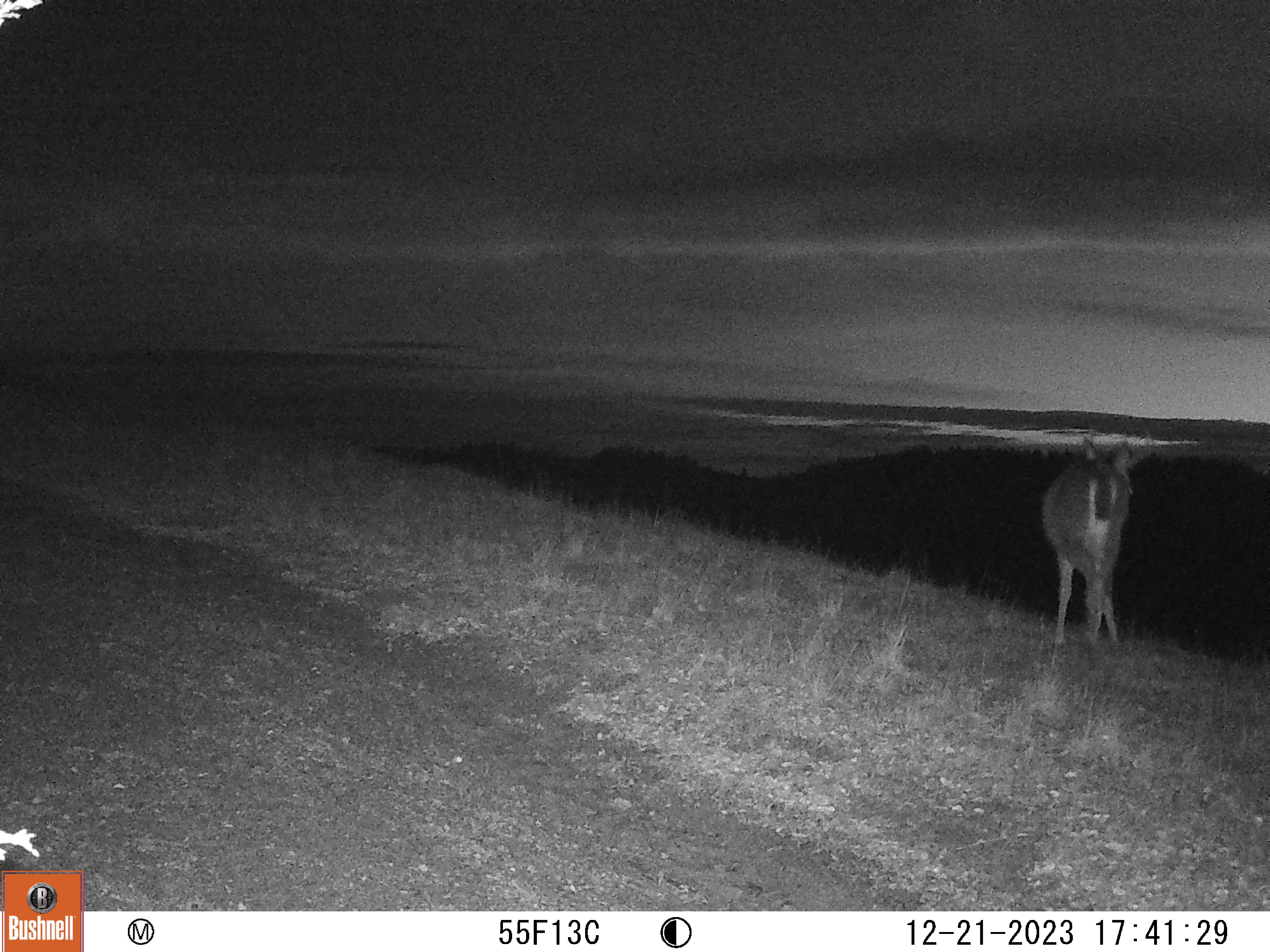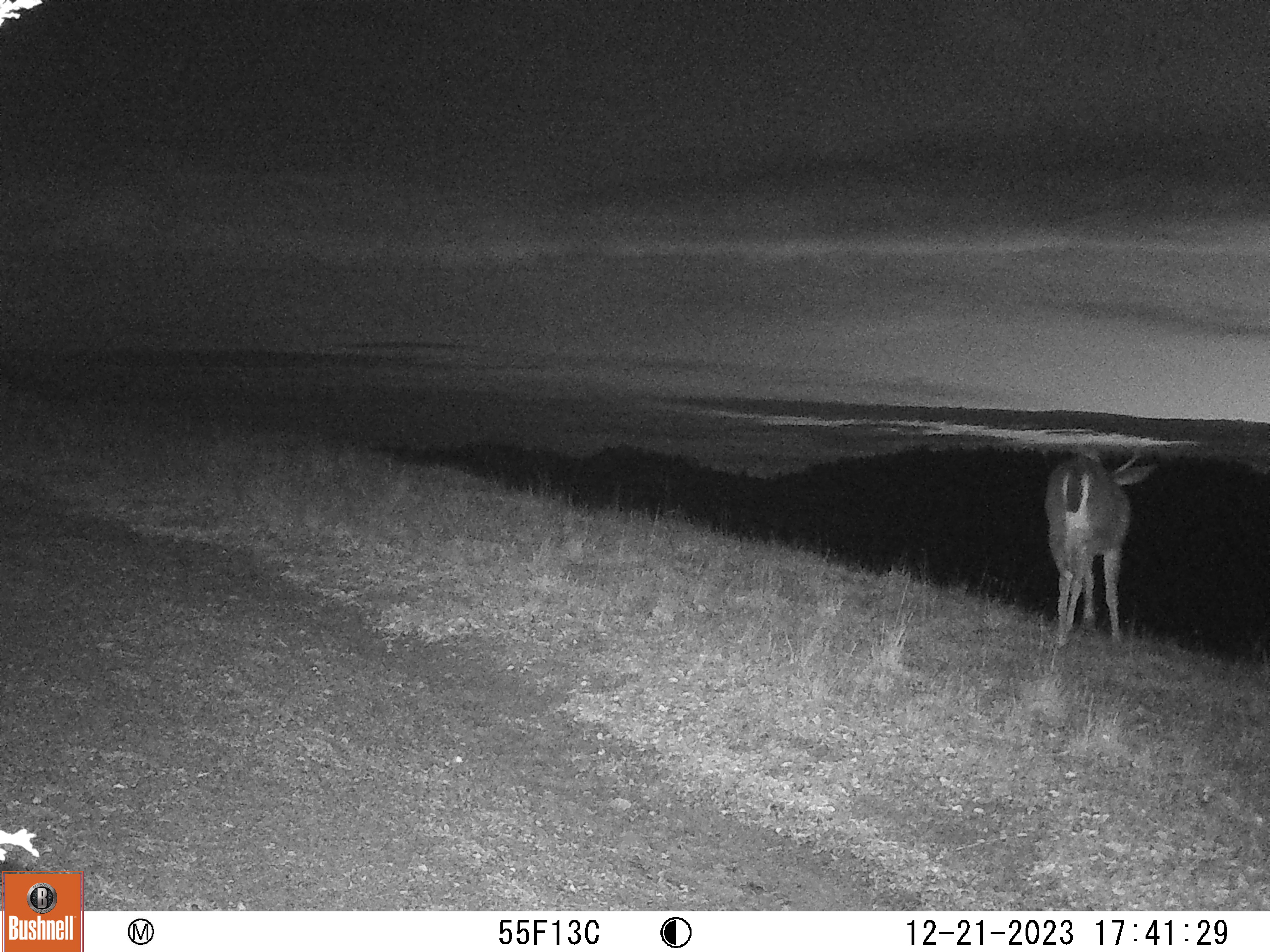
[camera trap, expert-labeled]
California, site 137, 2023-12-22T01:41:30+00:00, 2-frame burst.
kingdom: Animalia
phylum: Chordata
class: Mammalia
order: Artiodactyla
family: Cervidae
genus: Odocoileus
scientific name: Odocoileus hemionus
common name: mule deer